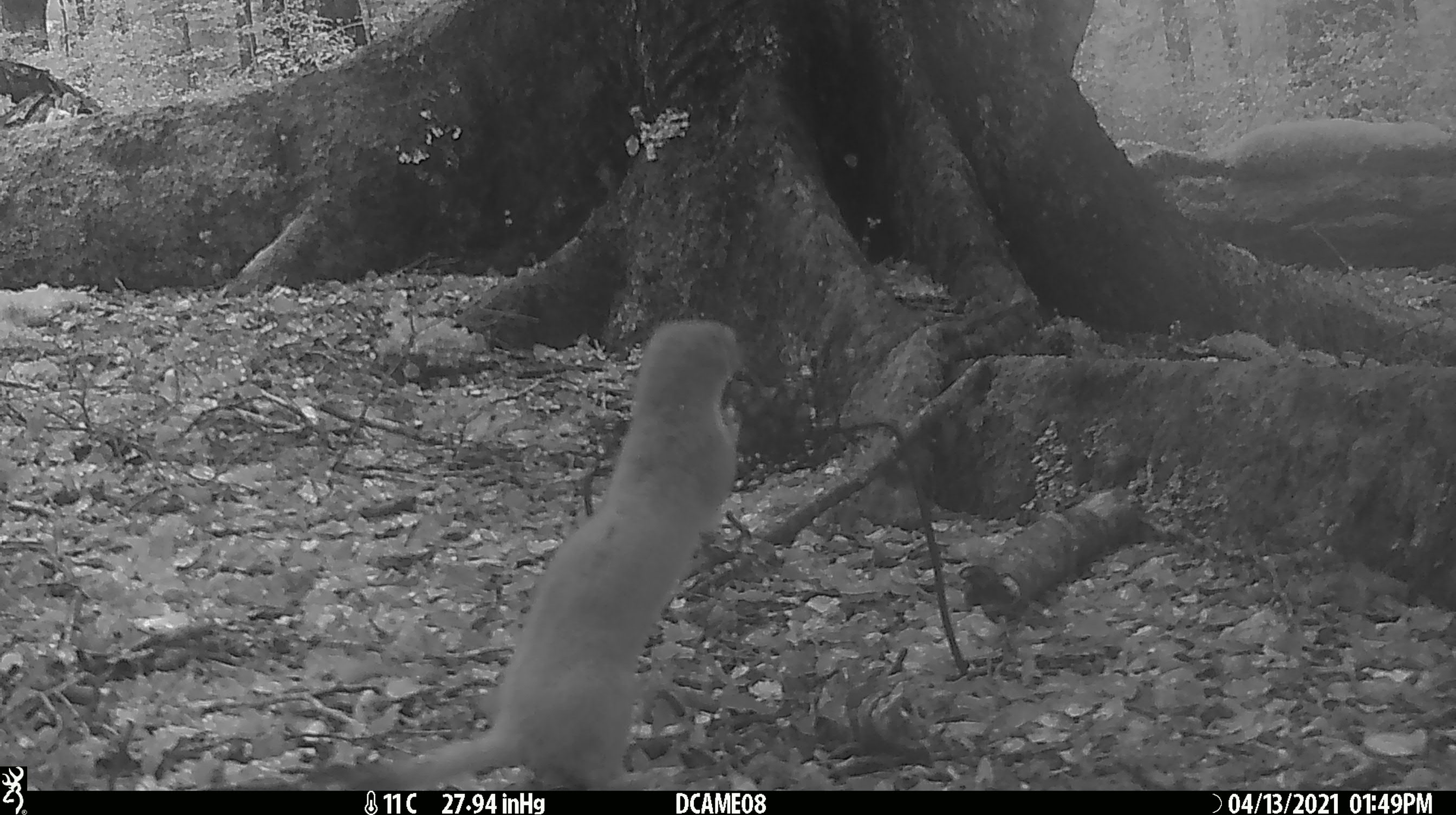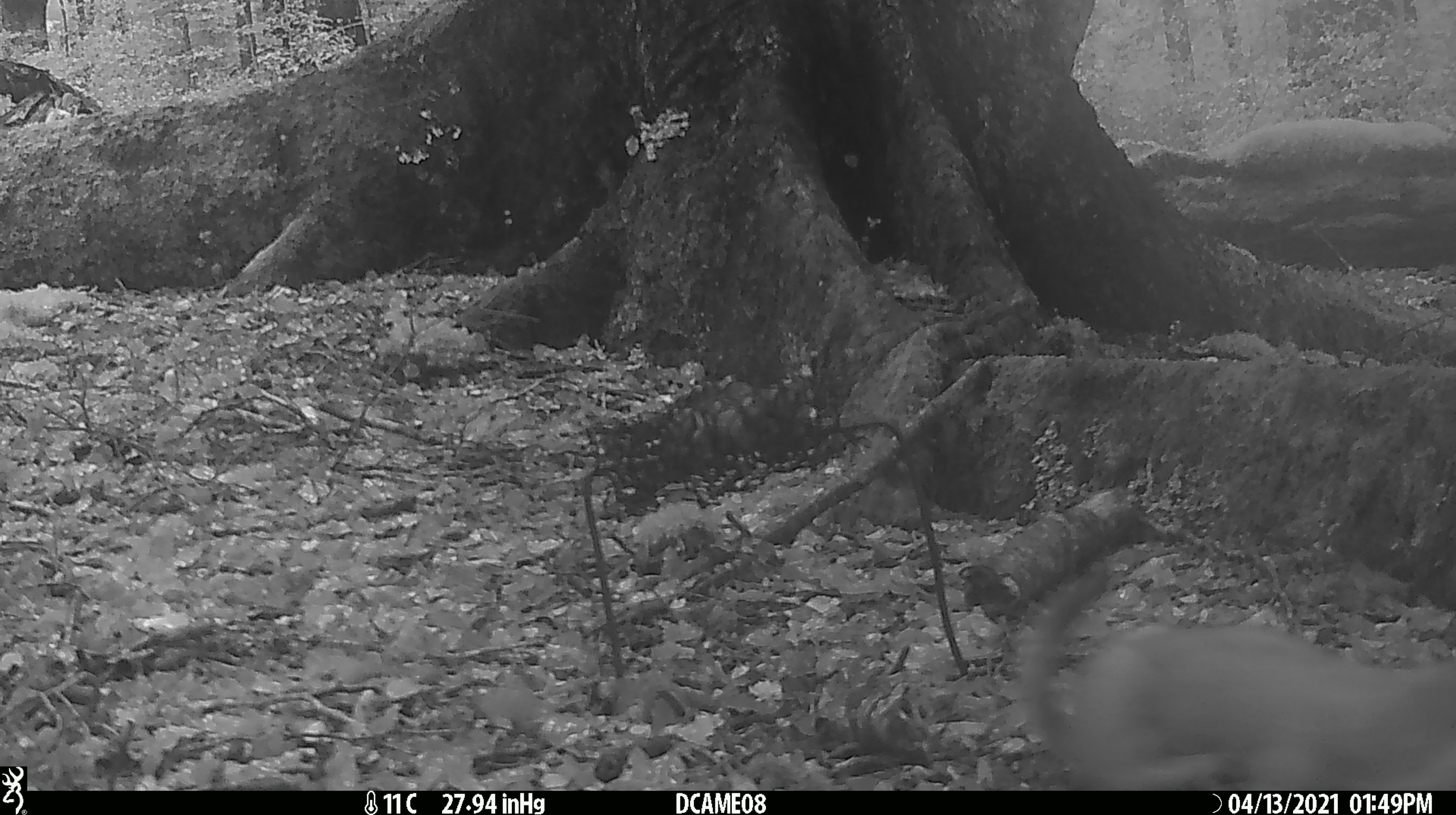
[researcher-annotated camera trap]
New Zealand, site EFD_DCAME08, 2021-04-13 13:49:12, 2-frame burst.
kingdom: Animalia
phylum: Chordata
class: Mammalia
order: Carnivora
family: Mustelidae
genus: Mustela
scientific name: Mustela erminea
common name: stoat